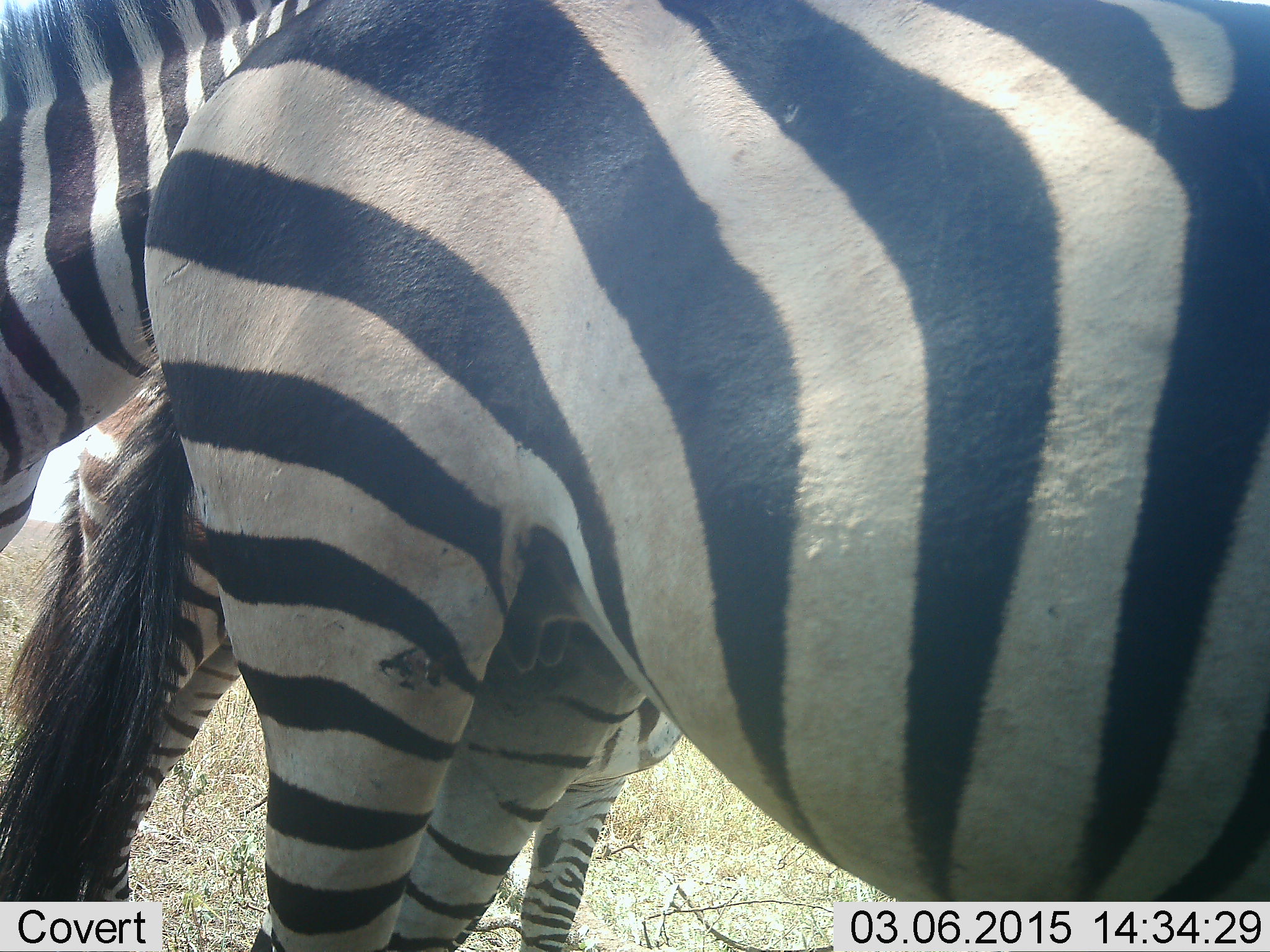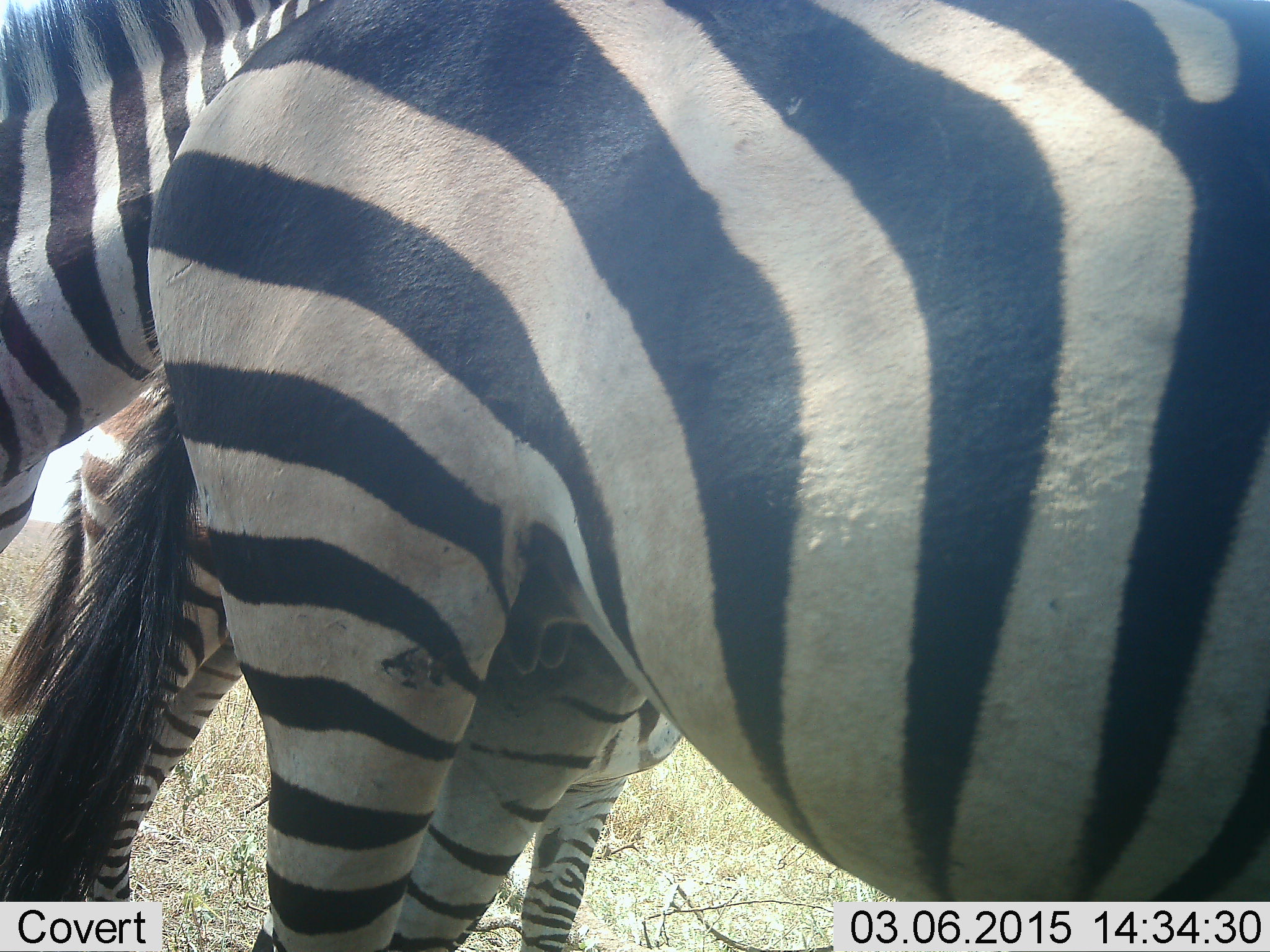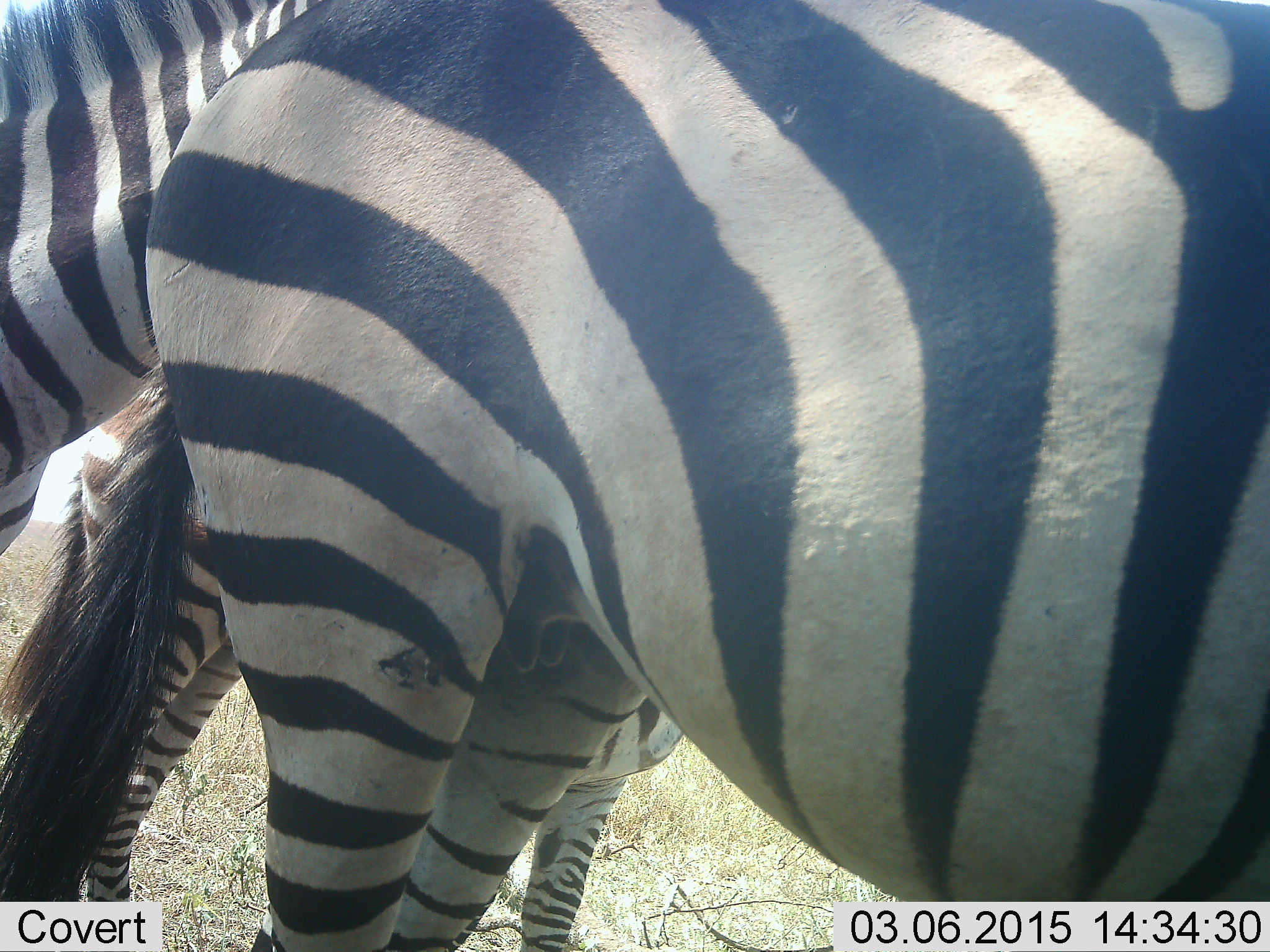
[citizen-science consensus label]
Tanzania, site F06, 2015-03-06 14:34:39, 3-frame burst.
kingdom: Animalia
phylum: Chordata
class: Mammalia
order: Perissodactyla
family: Equidae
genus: Equus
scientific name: Equus quagga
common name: plains zebra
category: zebra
Zebra (plains zebra) (Equus quagga), count 2. Behavior (volunteer vote fractions): standing 90%, resting 0%, moving 0%, interacting 10%. Young present (vote fraction): 0%. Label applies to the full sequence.